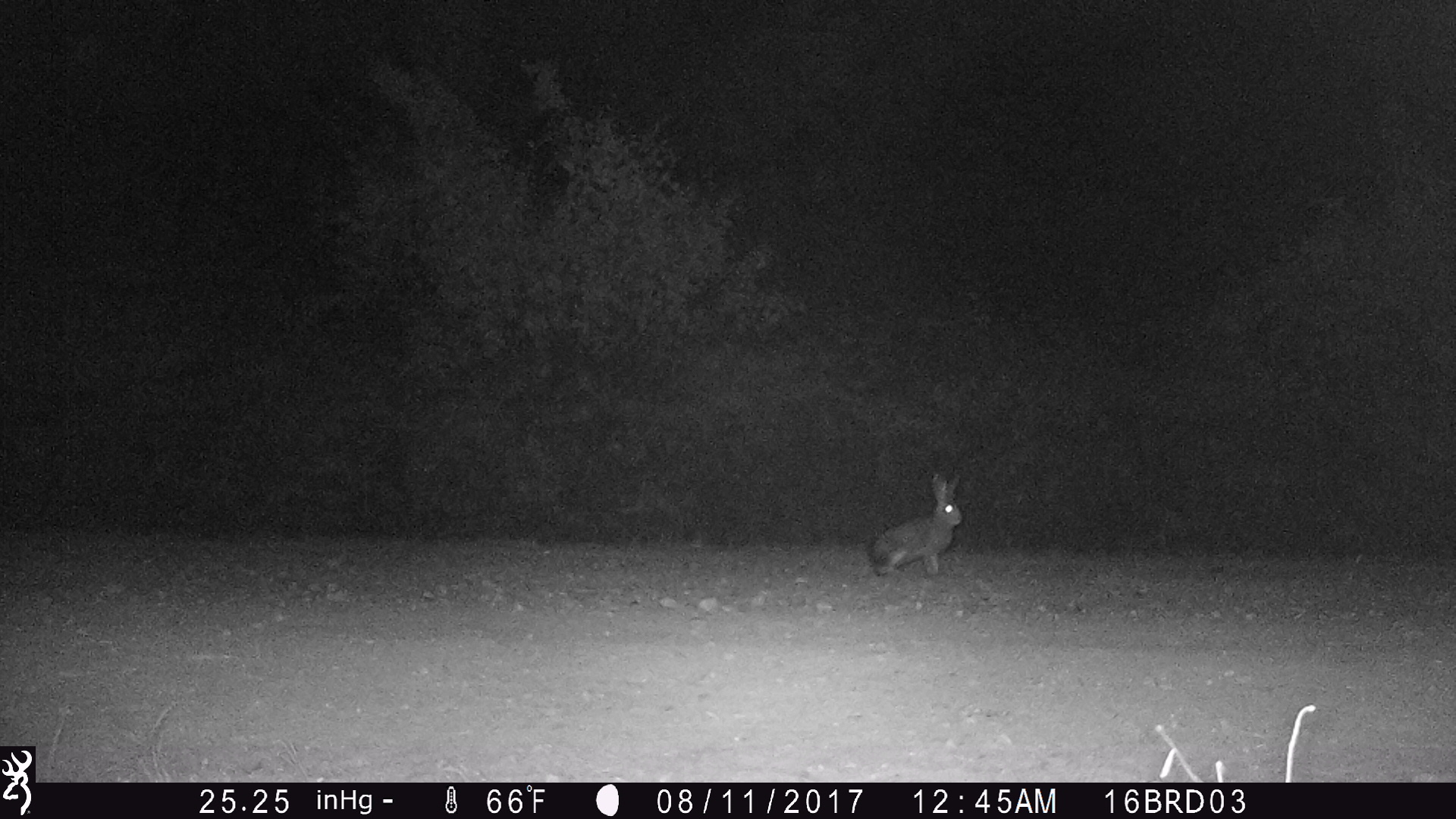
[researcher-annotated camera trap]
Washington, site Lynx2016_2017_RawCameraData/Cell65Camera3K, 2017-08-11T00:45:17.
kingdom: Animalia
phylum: Chordata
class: Mammalia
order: Lagomorpha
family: Leporidae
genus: Lepus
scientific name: Lepus americanus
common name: snowshoe hare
Lepus americanus (snowshoe hare). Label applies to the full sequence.